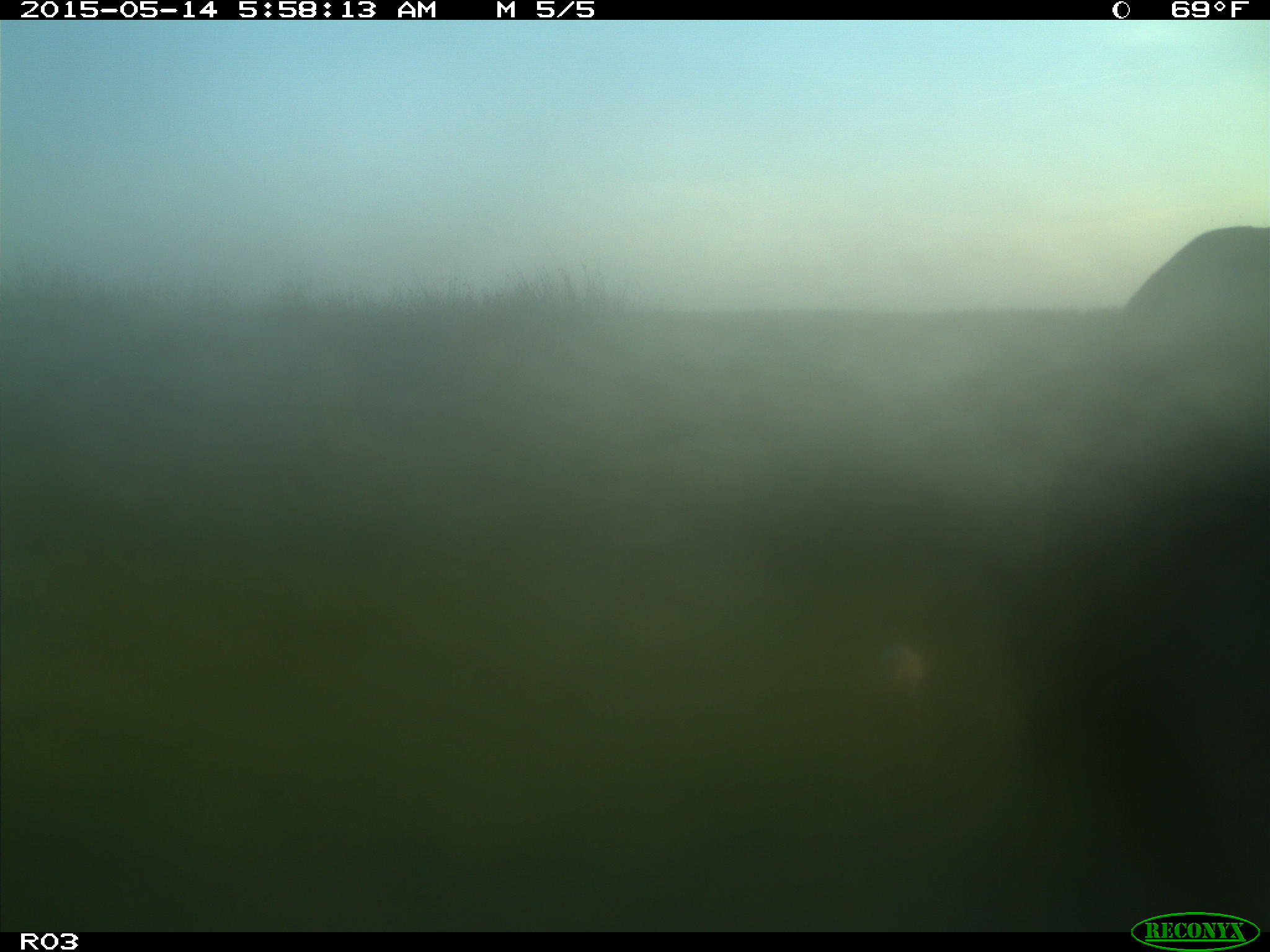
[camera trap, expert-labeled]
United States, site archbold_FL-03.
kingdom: Animalia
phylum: Chordata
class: Mammalia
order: Artiodactyla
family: Bovidae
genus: Bos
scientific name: Bos taurus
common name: domestic cow